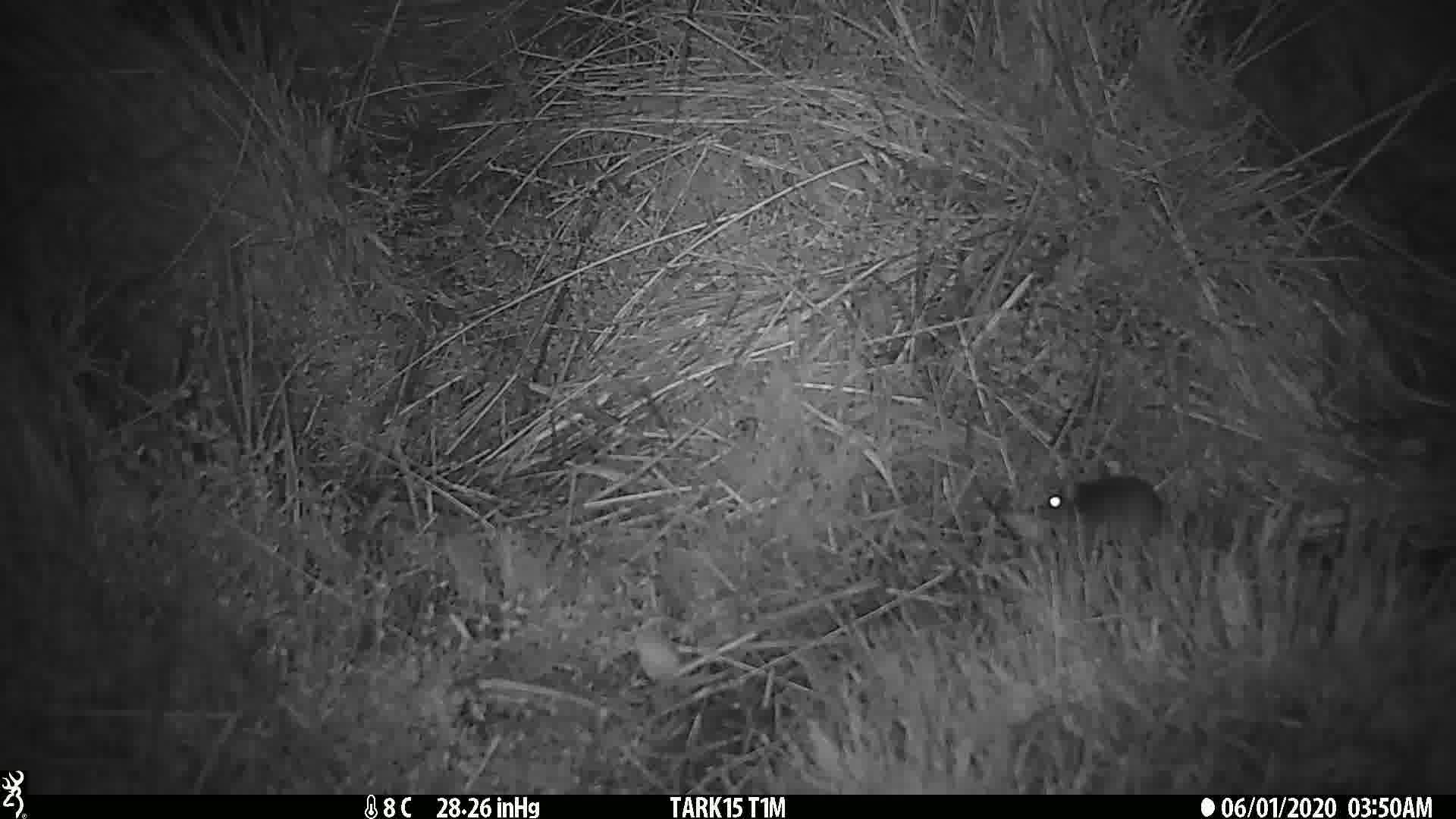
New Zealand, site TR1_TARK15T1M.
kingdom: Animalia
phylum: Chordata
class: Mammalia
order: Rodentia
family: Muridae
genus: Mus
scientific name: Mus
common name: mouse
Mouse (Mus).